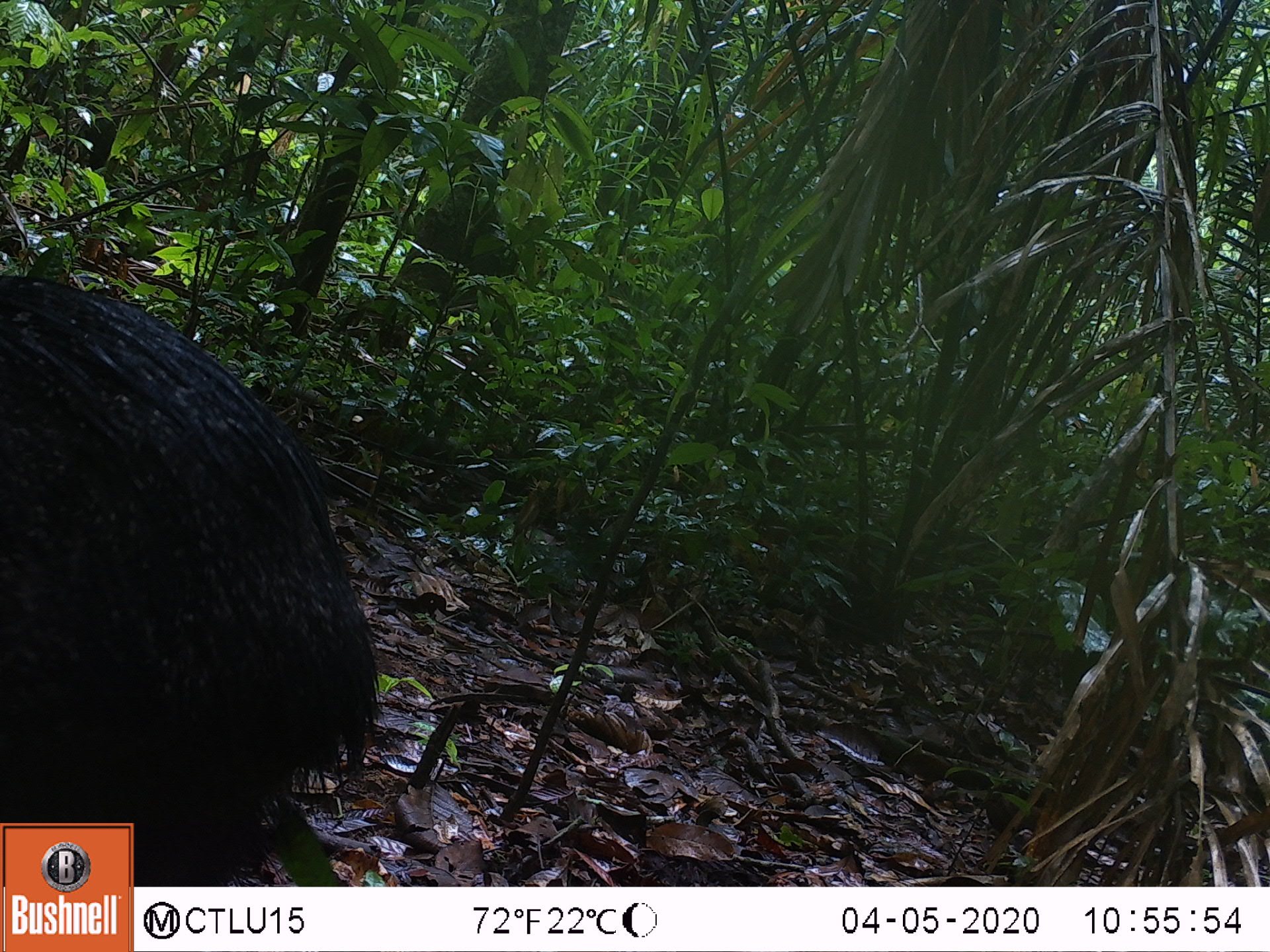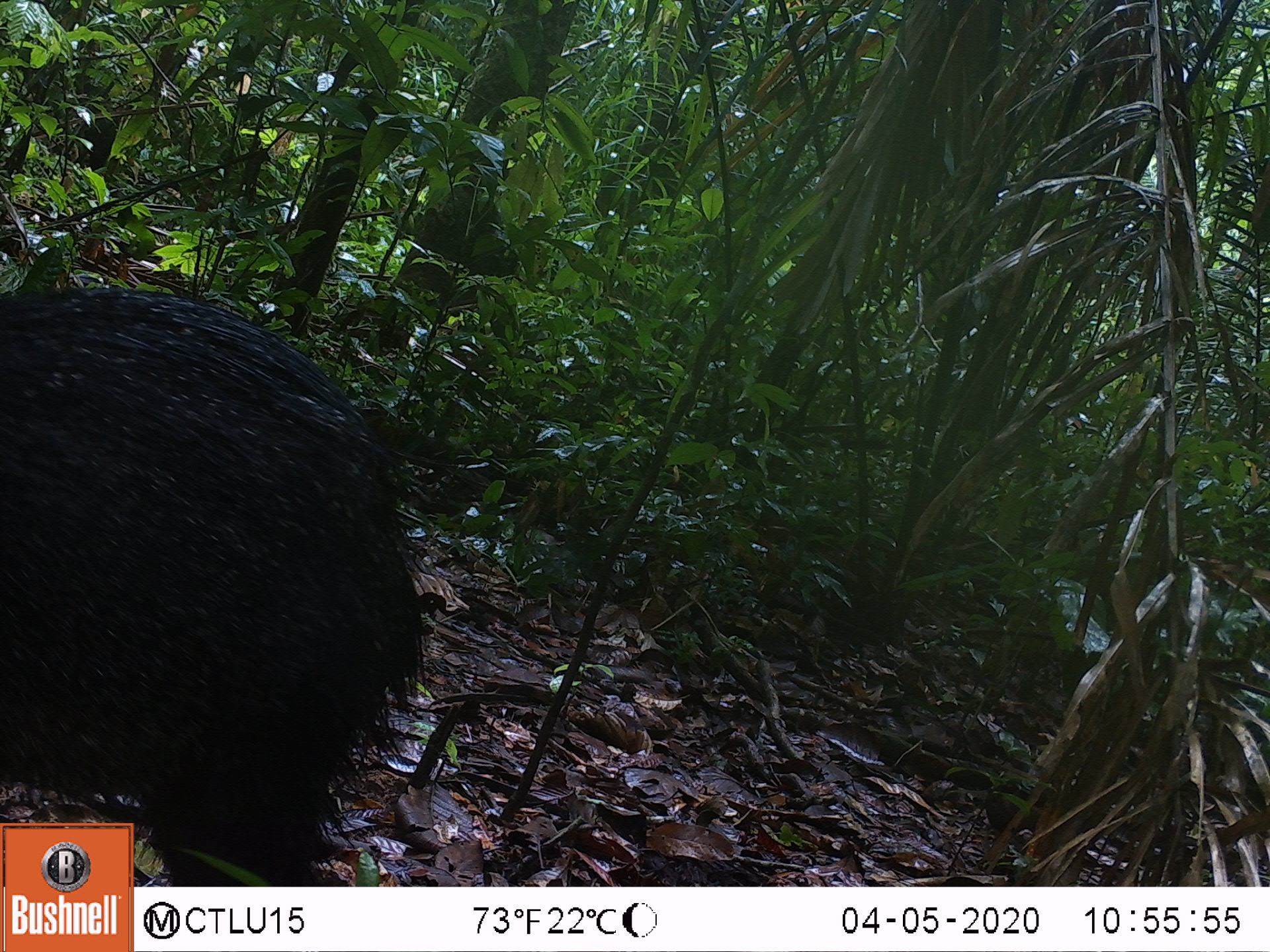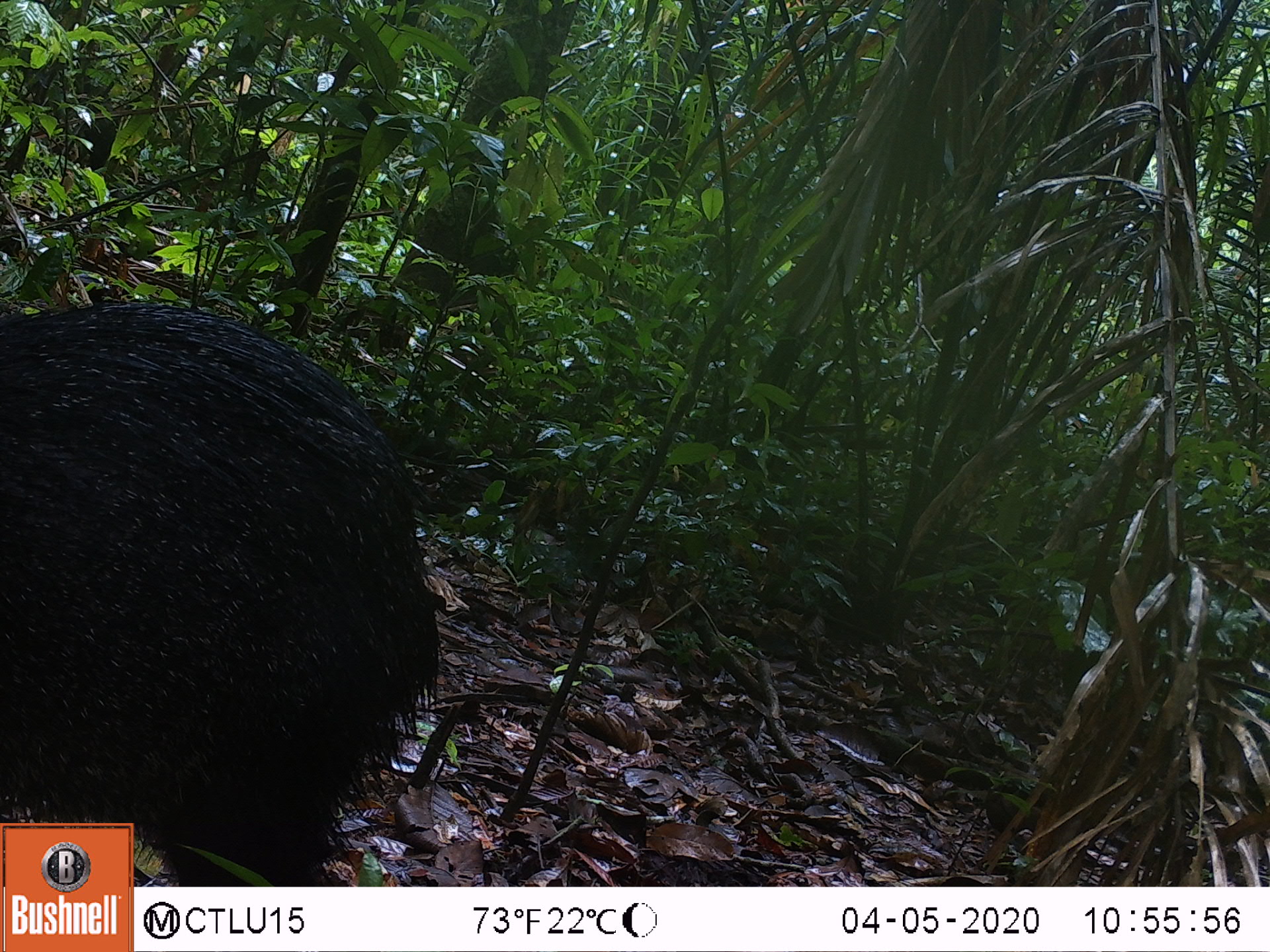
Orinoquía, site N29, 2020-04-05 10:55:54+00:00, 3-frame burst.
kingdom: Animalia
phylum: Chordata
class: Mammalia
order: Artiodactyla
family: Tayassuidae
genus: Pecari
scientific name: Pecari tajacu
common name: collared peccary